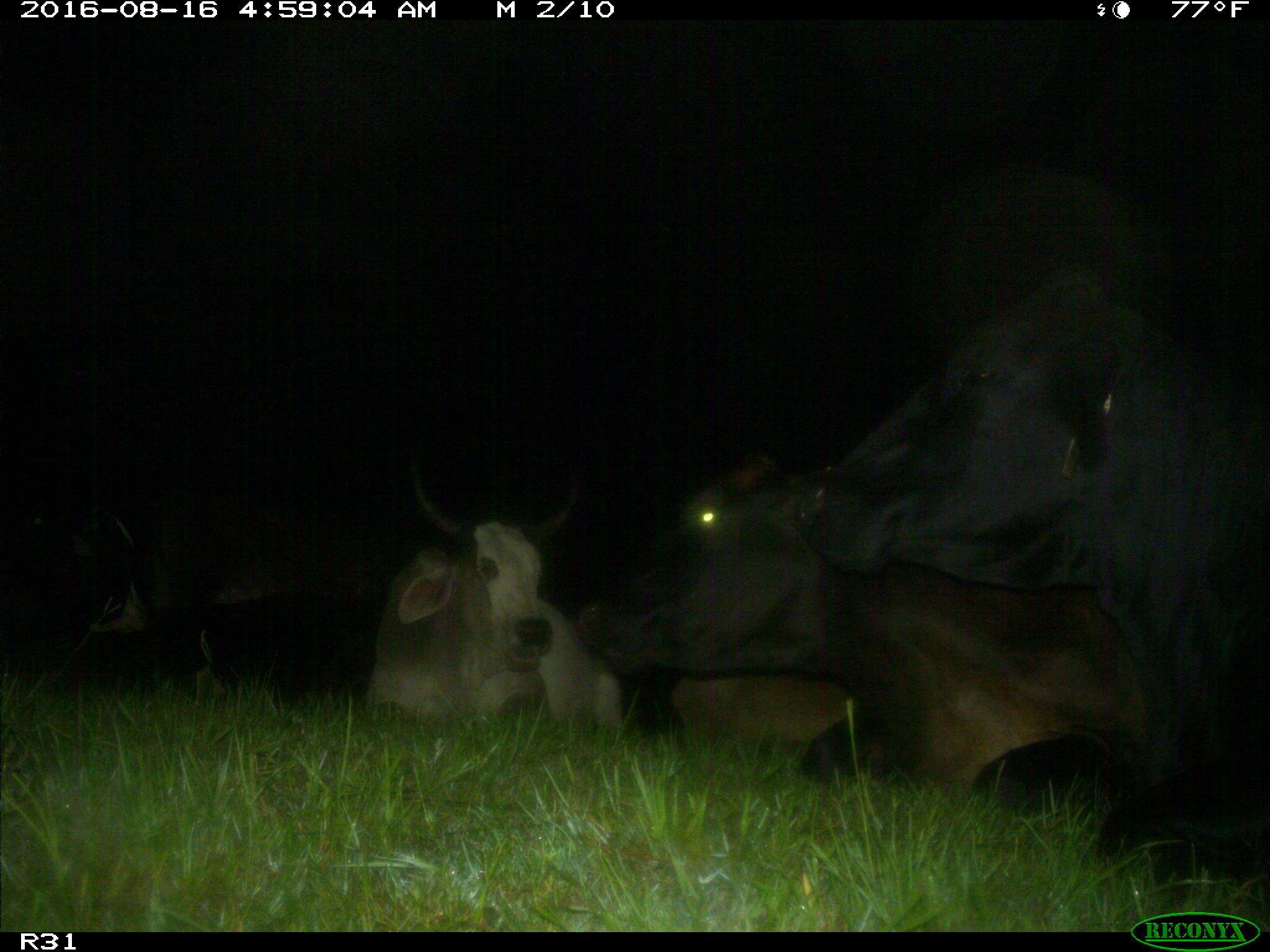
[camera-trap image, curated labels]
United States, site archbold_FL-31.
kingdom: Animalia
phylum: Chordata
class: Mammalia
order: Artiodactyla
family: Bovidae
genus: Bos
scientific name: Bos taurus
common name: domestic cow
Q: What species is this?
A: Bos taurus (domestic cow).